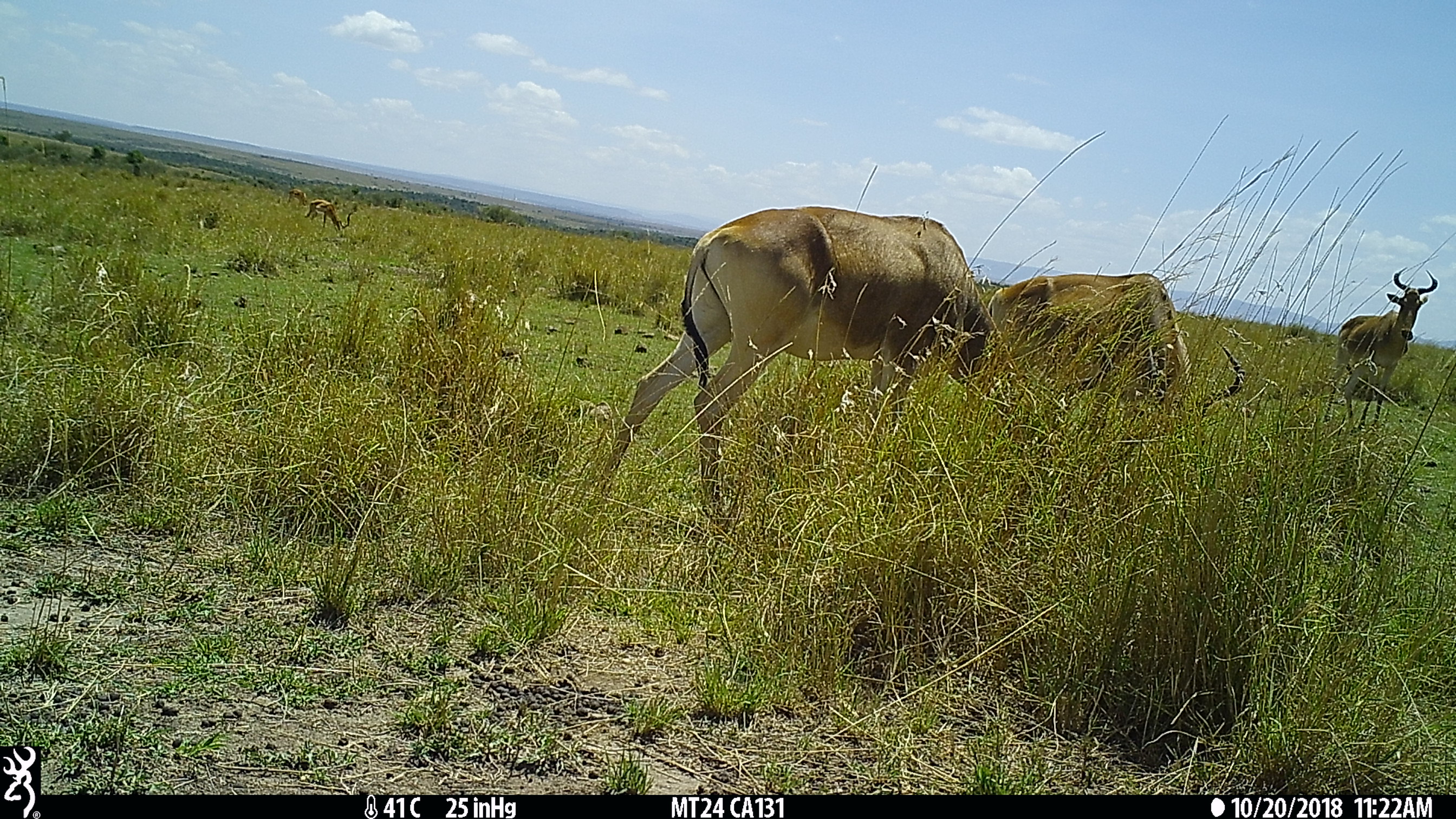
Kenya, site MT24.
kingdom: Animalia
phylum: Chordata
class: Mammalia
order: Artiodactyla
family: Bovidae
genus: Alcelaphus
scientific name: Alcelaphus buselaphus cokii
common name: coke's hartebeest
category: hartebeest cokes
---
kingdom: Animalia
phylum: Chordata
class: Mammalia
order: Artiodactyla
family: Bovidae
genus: Aepyceros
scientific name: Aepyceros melampus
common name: impala